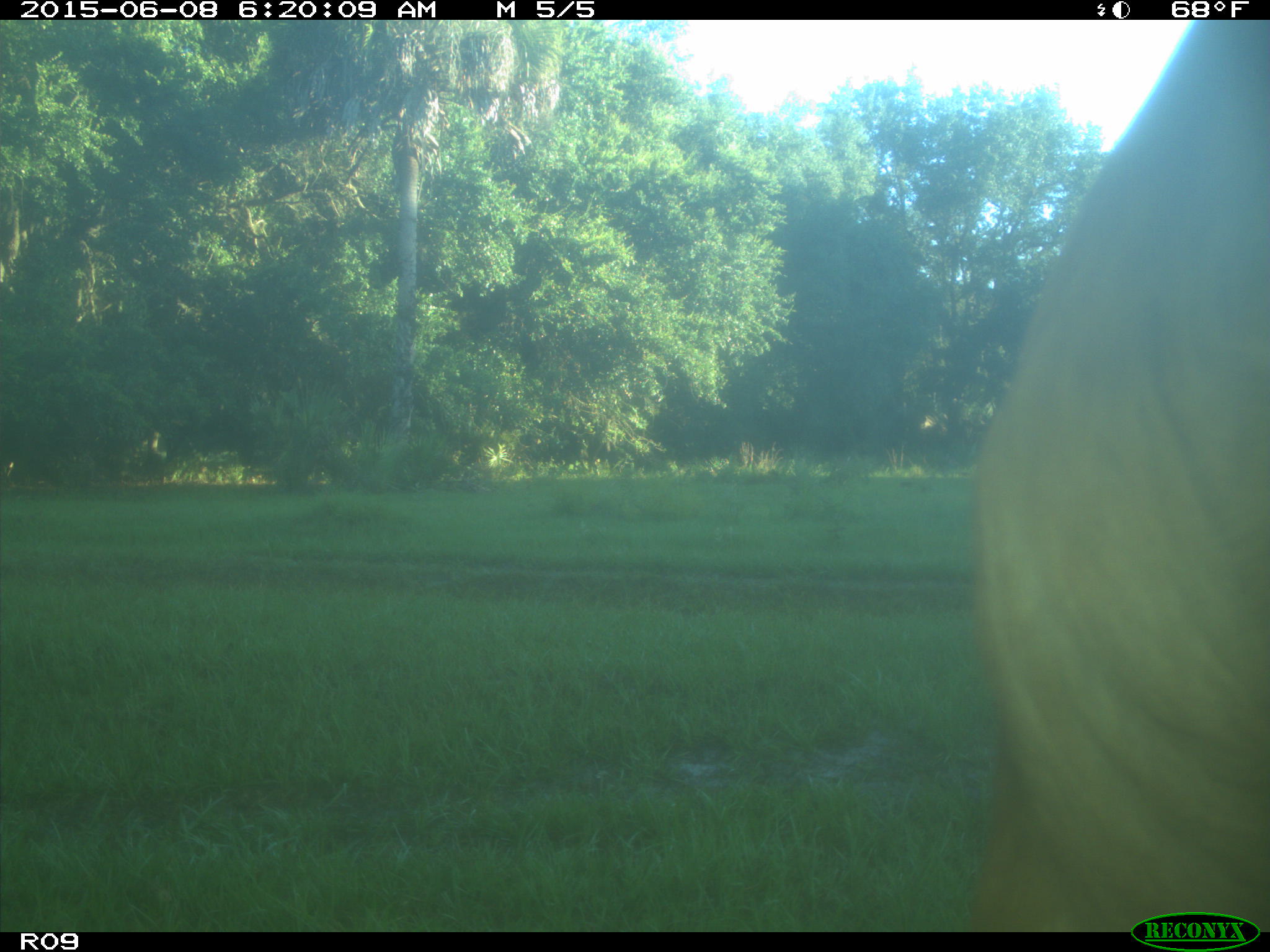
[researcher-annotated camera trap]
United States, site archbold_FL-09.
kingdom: Animalia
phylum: Chordata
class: Mammalia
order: Artiodactyla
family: Bovidae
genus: Bos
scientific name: Bos taurus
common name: domestic cow